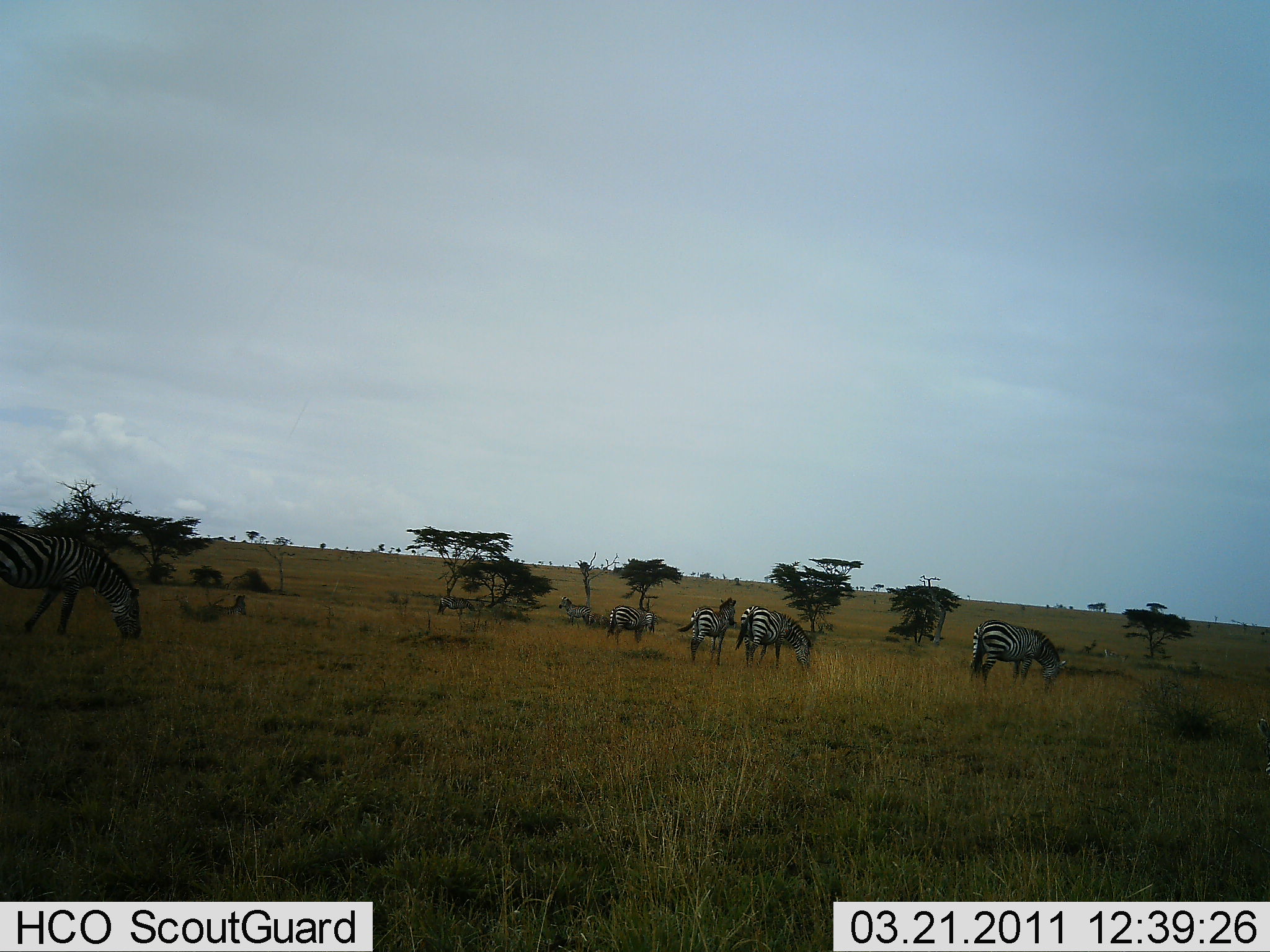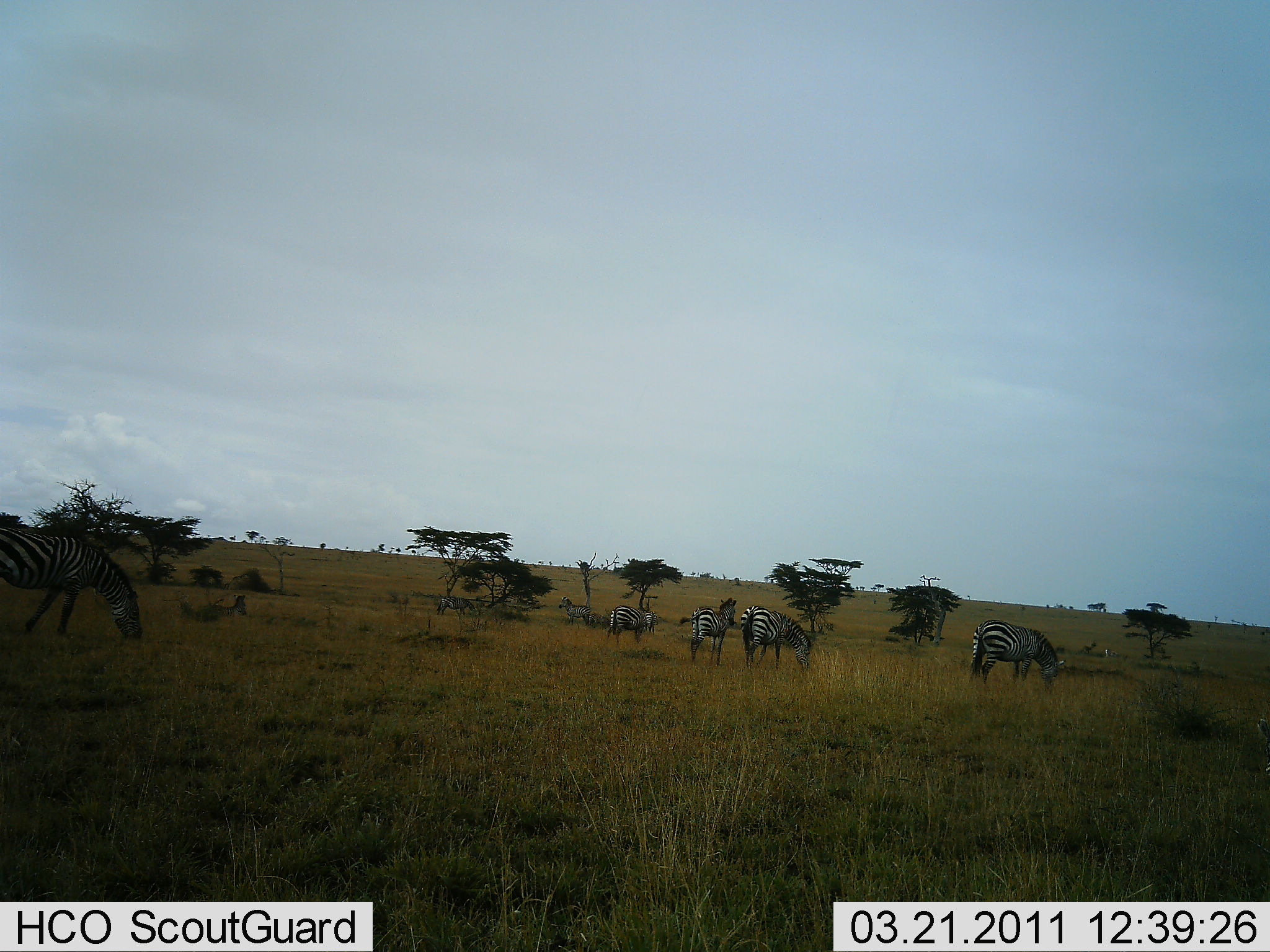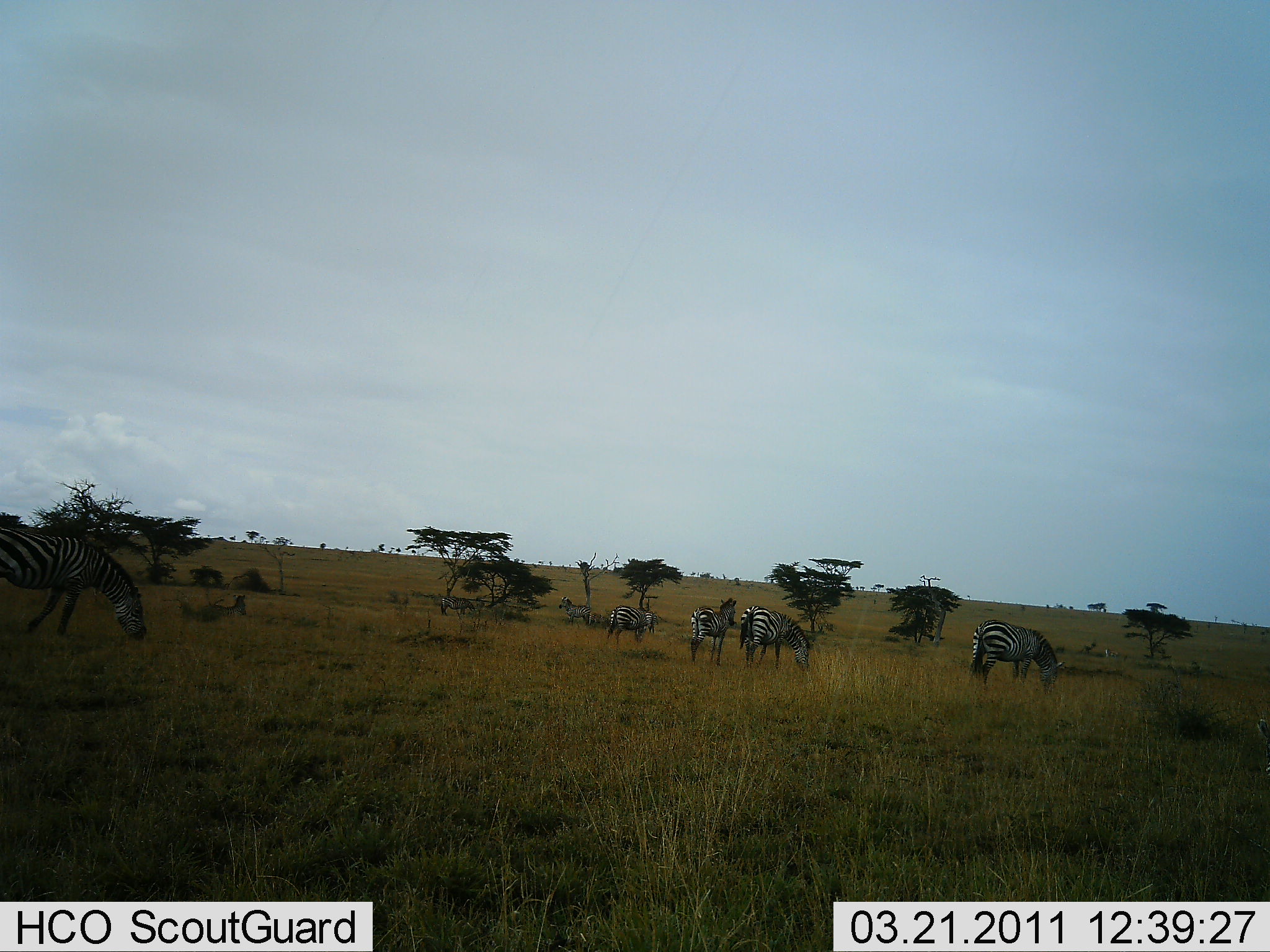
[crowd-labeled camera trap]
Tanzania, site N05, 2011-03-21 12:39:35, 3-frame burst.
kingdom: Animalia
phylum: Chordata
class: Mammalia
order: Perissodactyla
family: Equidae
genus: Equus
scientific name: Equus quagga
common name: plains zebra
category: zebra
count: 6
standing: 100%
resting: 17%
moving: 17%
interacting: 0%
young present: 8%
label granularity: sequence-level